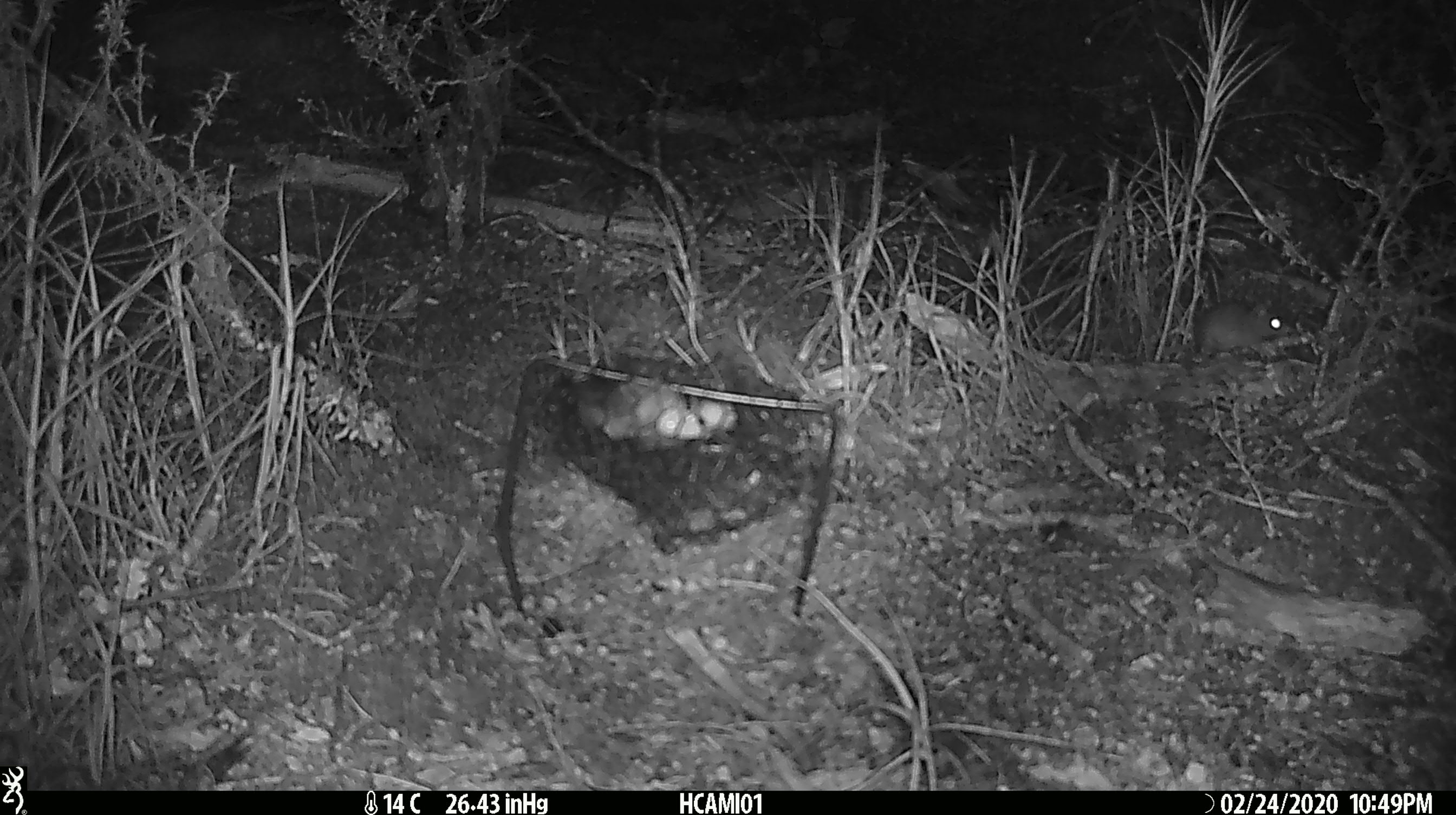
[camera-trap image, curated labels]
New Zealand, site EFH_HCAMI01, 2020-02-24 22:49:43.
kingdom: Animalia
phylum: Chordata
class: Mammalia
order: Rodentia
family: Muridae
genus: Mus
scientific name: Mus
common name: mouse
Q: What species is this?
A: Mouse (Mus).